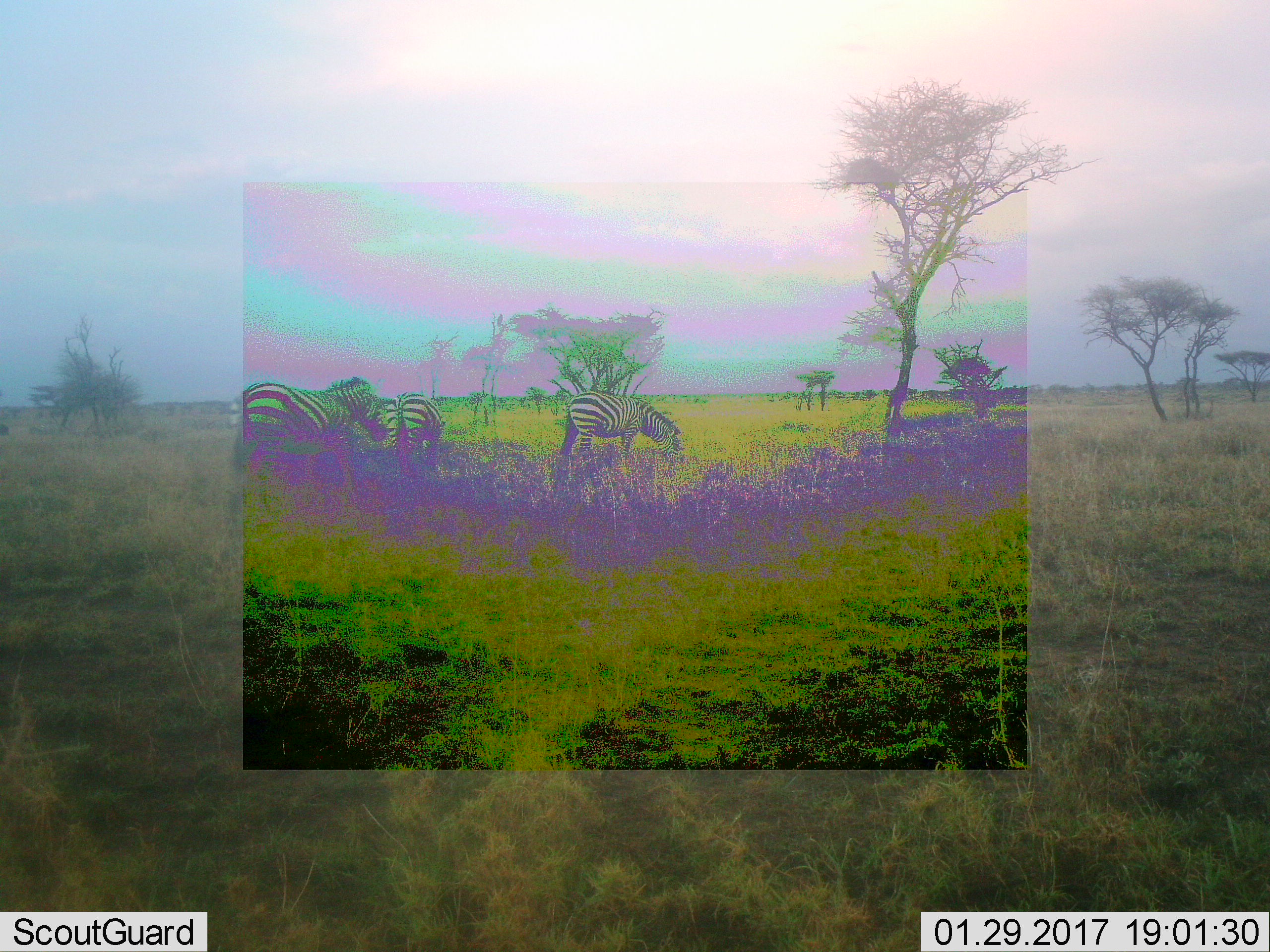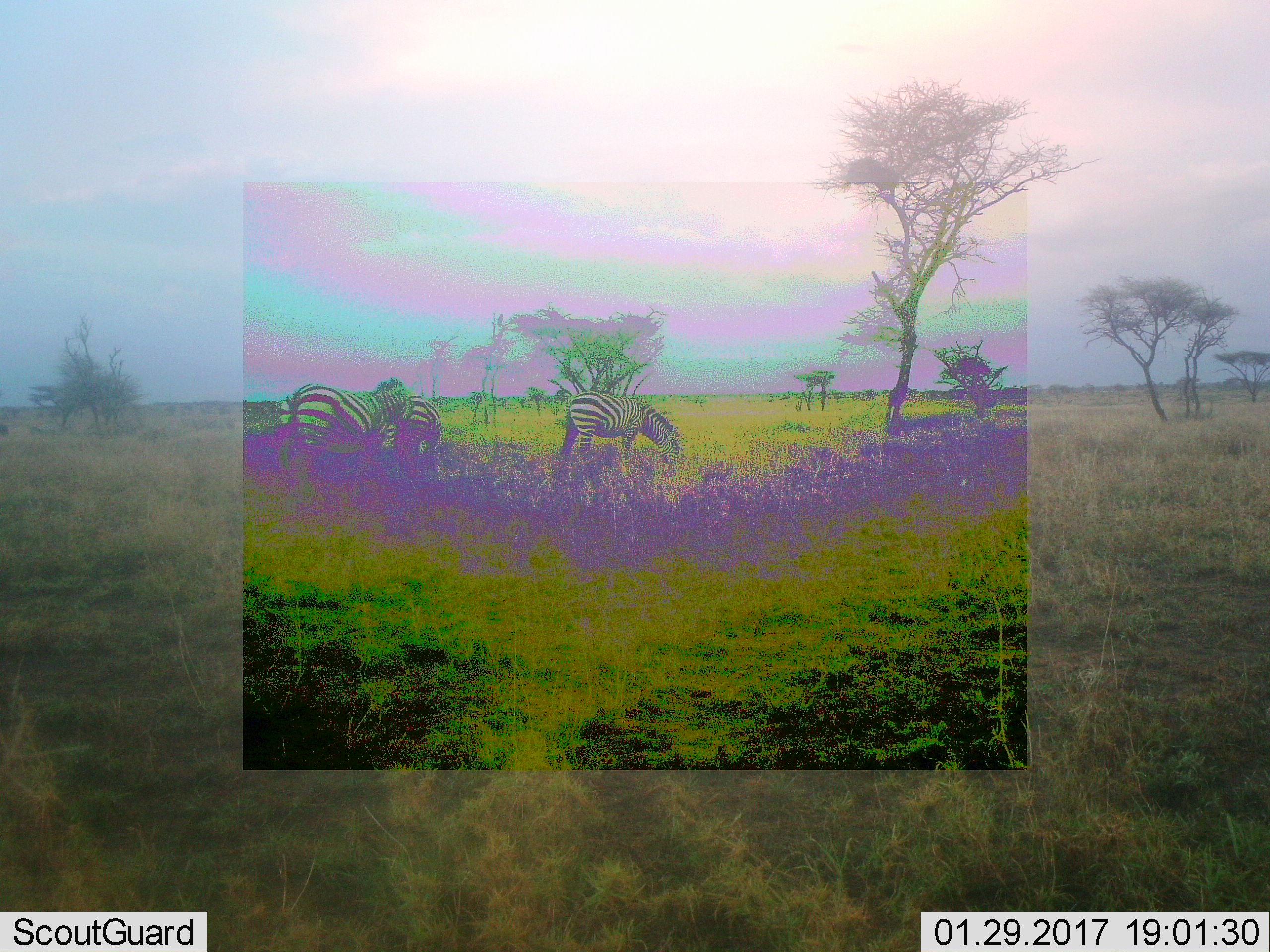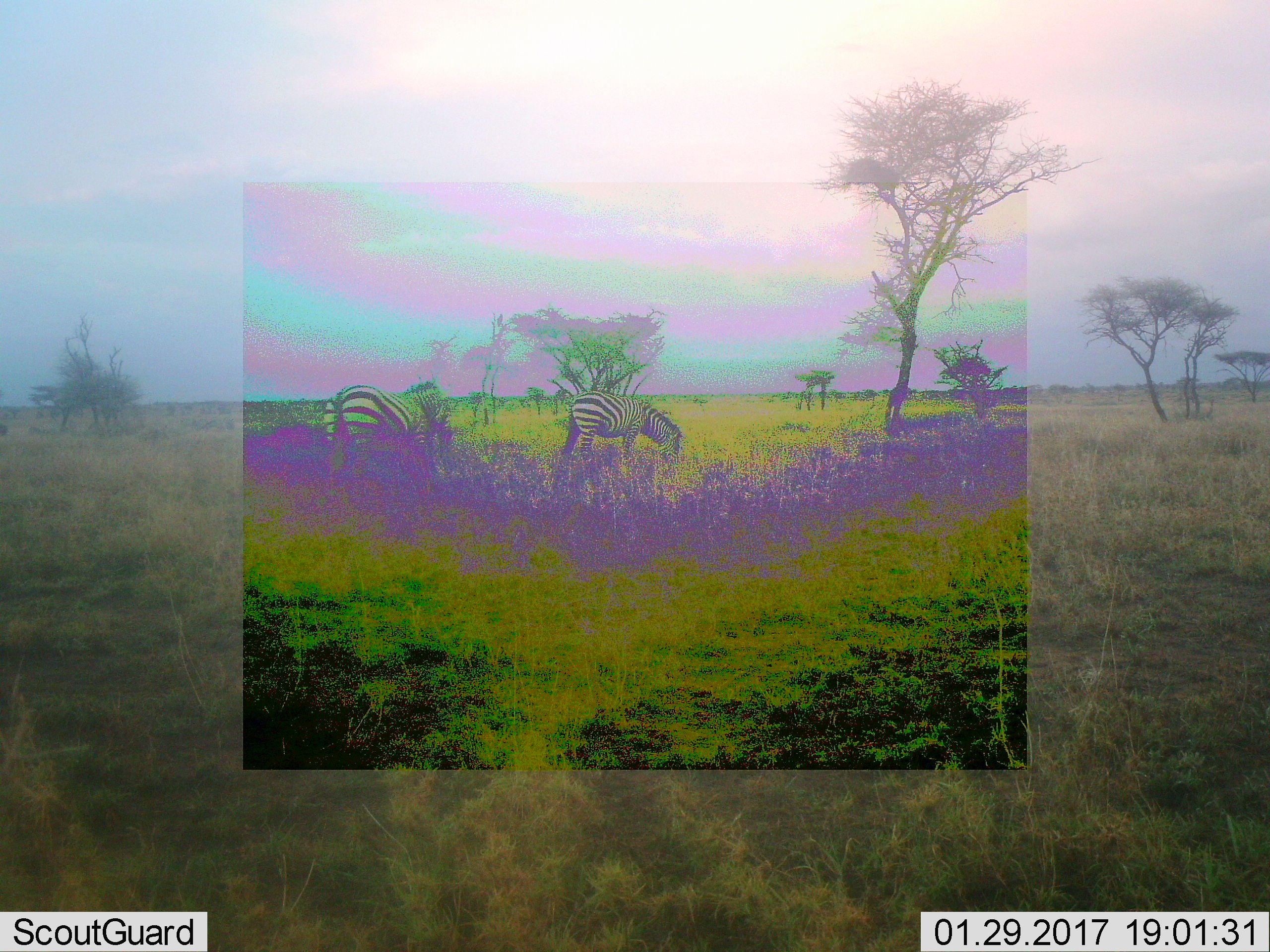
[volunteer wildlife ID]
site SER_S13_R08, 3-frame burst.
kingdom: Animalia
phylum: Chordata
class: Mammalia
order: Perissodactyla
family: Equidae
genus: Equus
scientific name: Equus quagga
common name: plains zebra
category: zebraplains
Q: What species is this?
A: Zebraplains (plains zebra) (Equus quagga).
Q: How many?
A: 3.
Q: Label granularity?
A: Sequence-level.